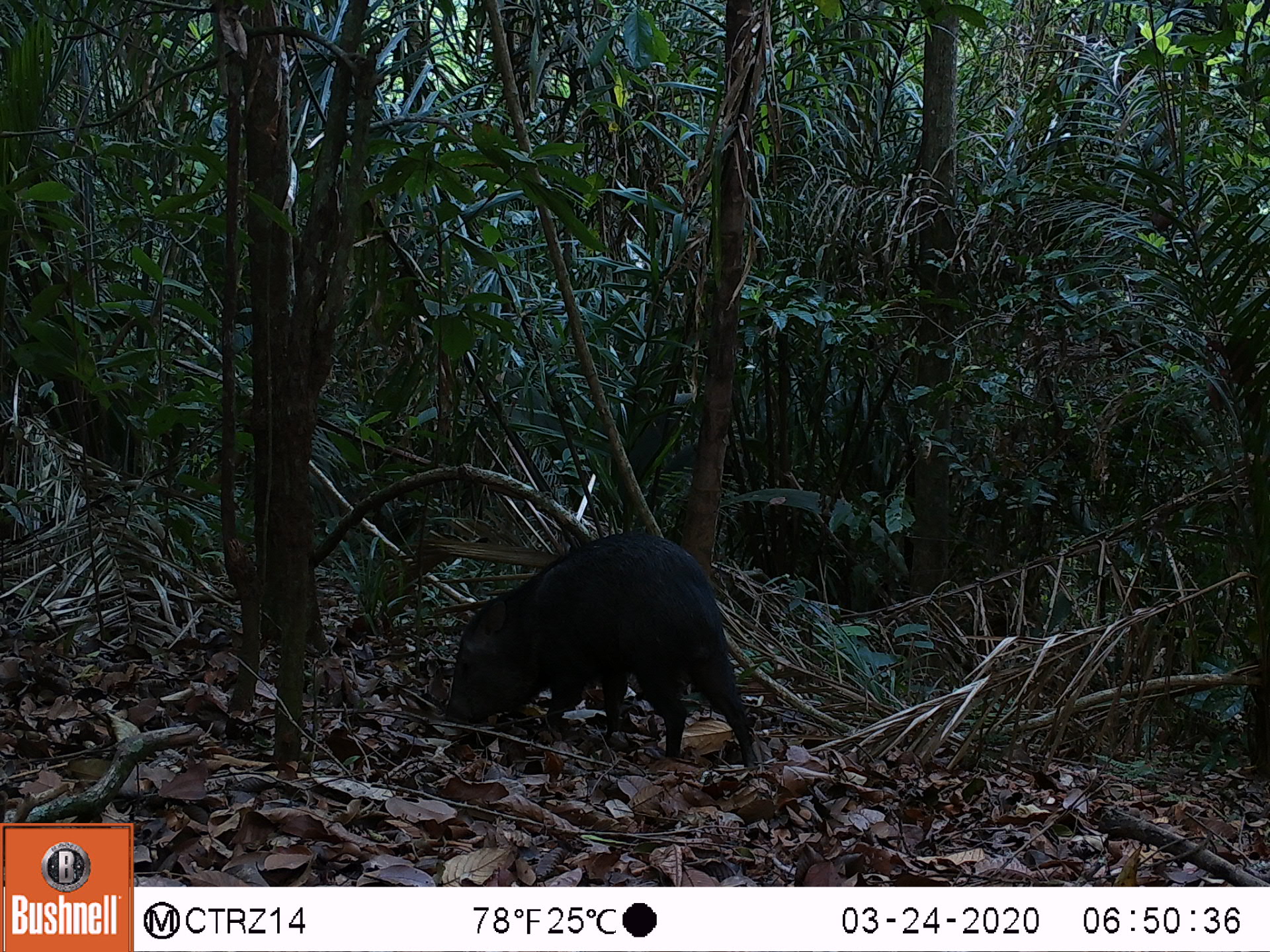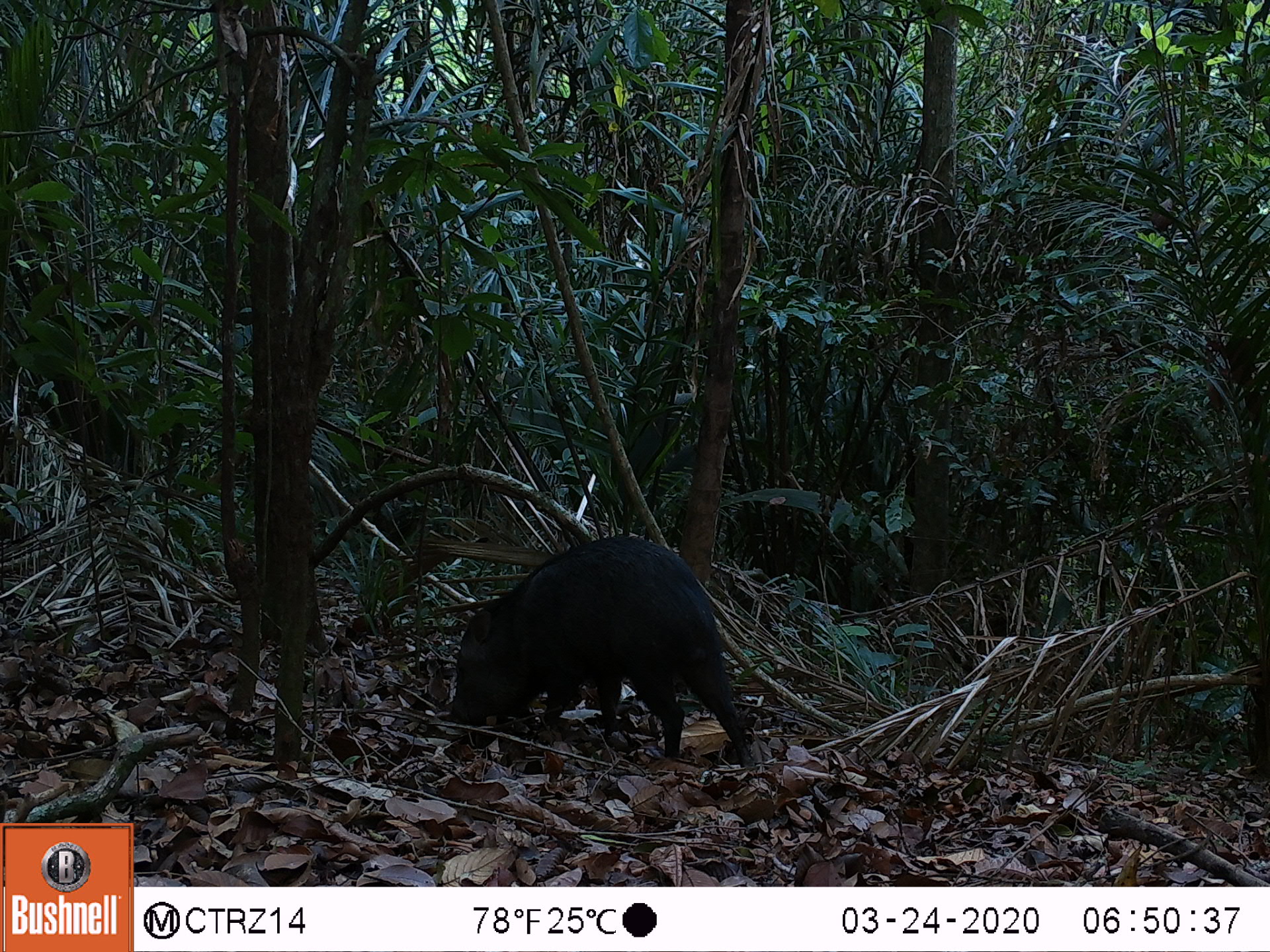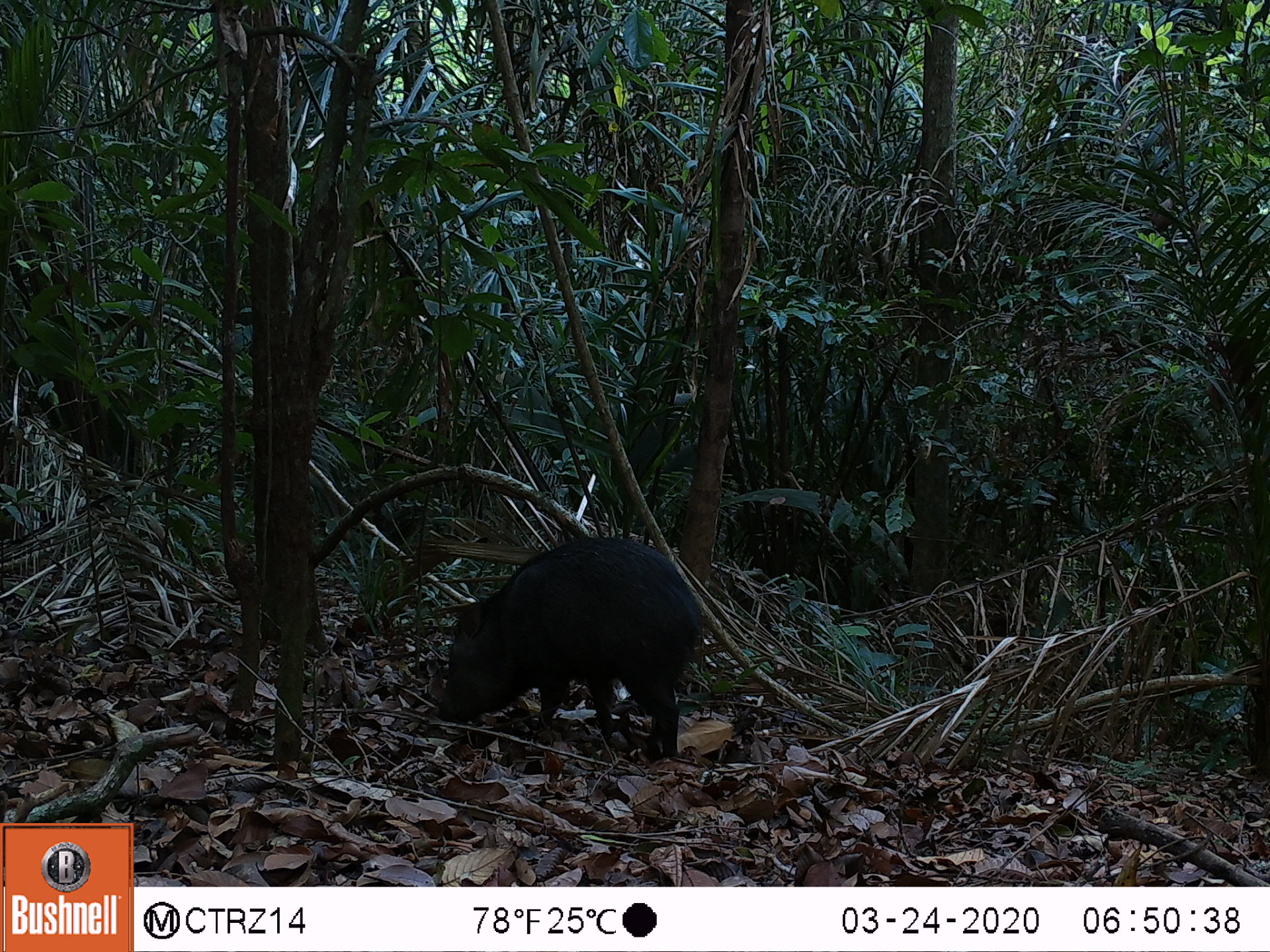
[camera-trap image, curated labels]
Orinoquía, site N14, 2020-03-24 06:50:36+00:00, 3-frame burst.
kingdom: Animalia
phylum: Chordata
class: Mammalia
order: Artiodactyla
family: Tayassuidae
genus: Pecari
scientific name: Pecari tajacu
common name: collared peccary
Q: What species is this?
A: Collared peccary (Pecari tajacu).